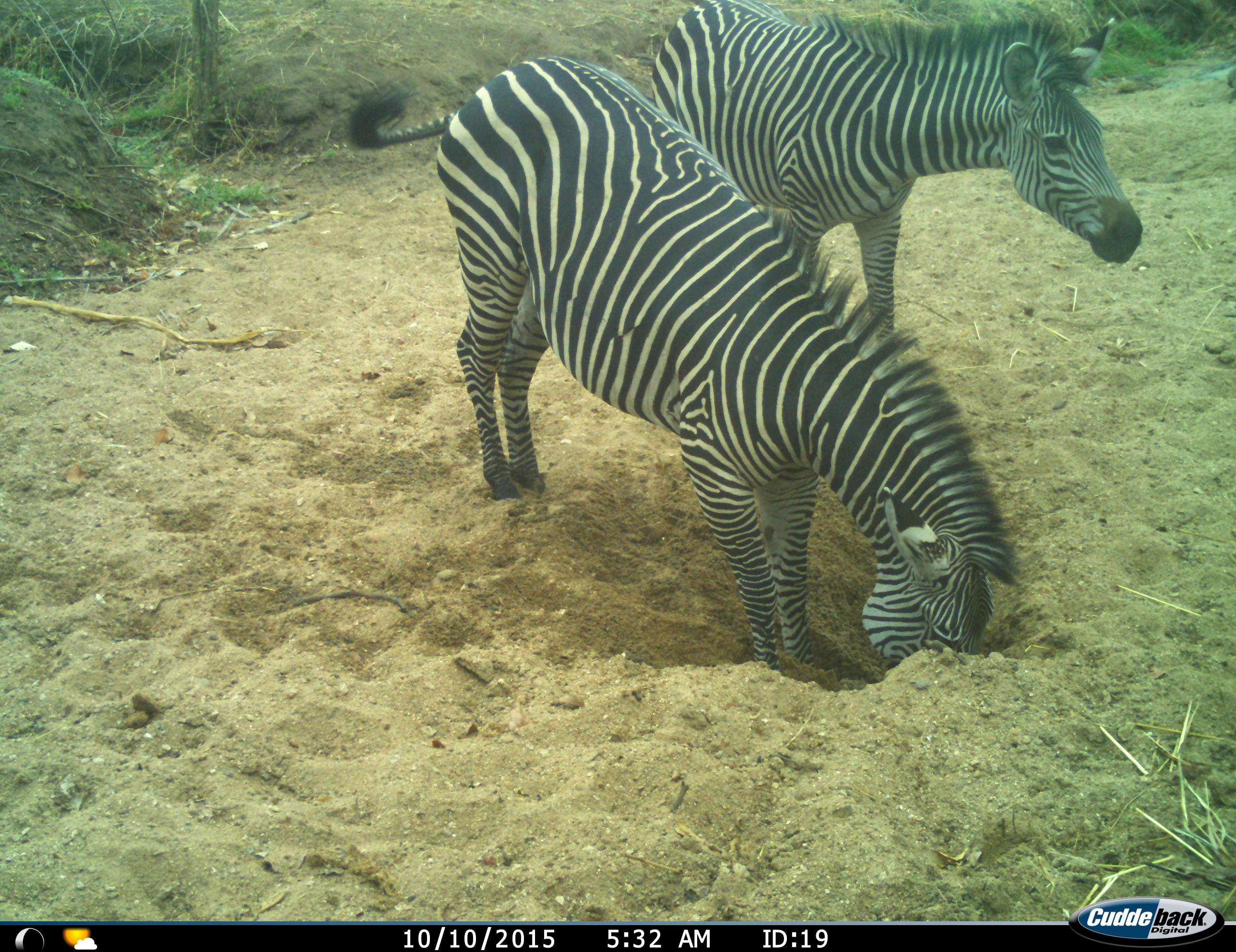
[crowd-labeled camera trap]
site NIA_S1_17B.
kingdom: Animalia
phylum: Chordata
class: Mammalia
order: Perissodactyla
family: Equidae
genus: Equus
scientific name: Equus quagga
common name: plains zebra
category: zebraplains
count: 2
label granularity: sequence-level